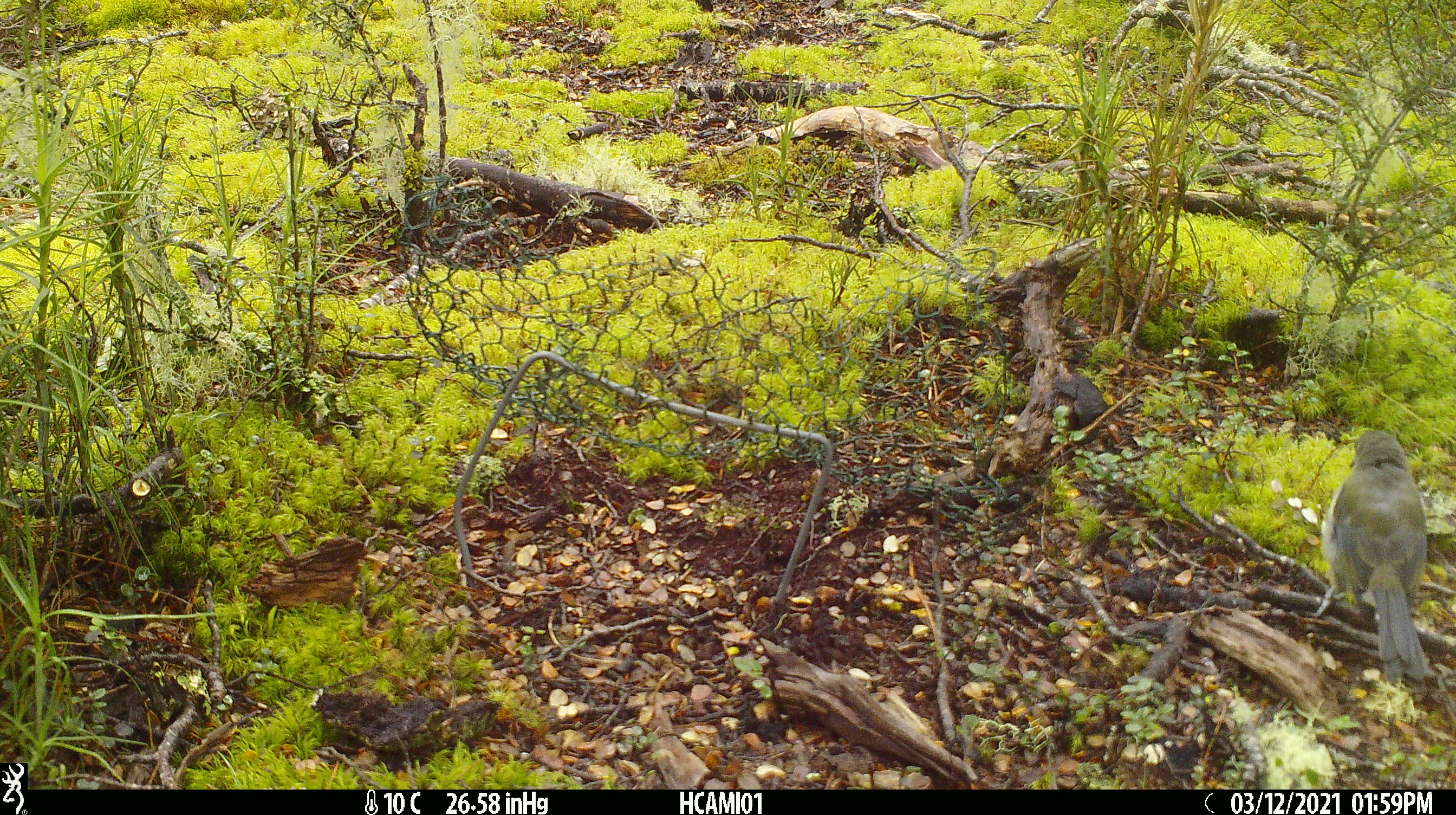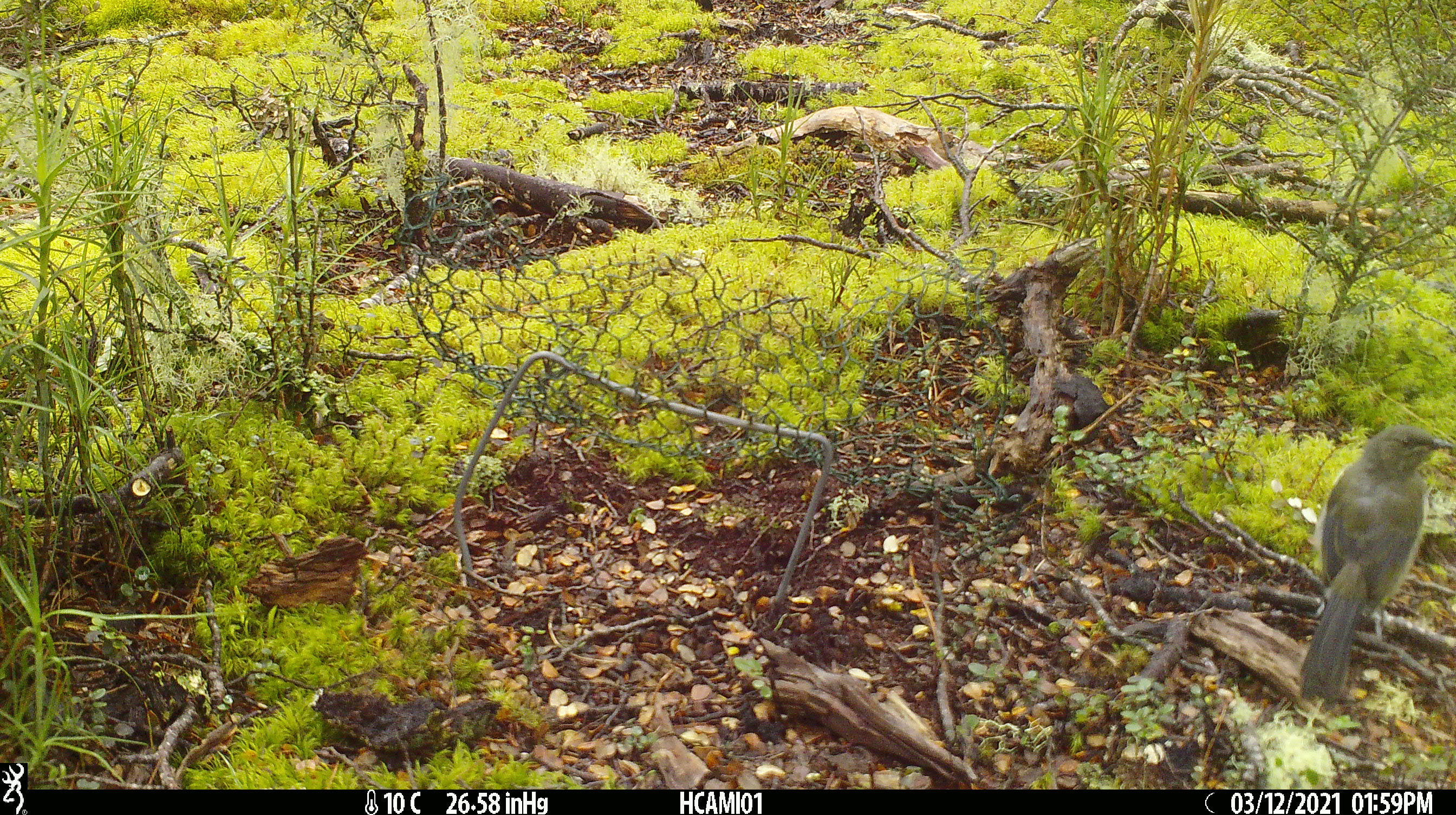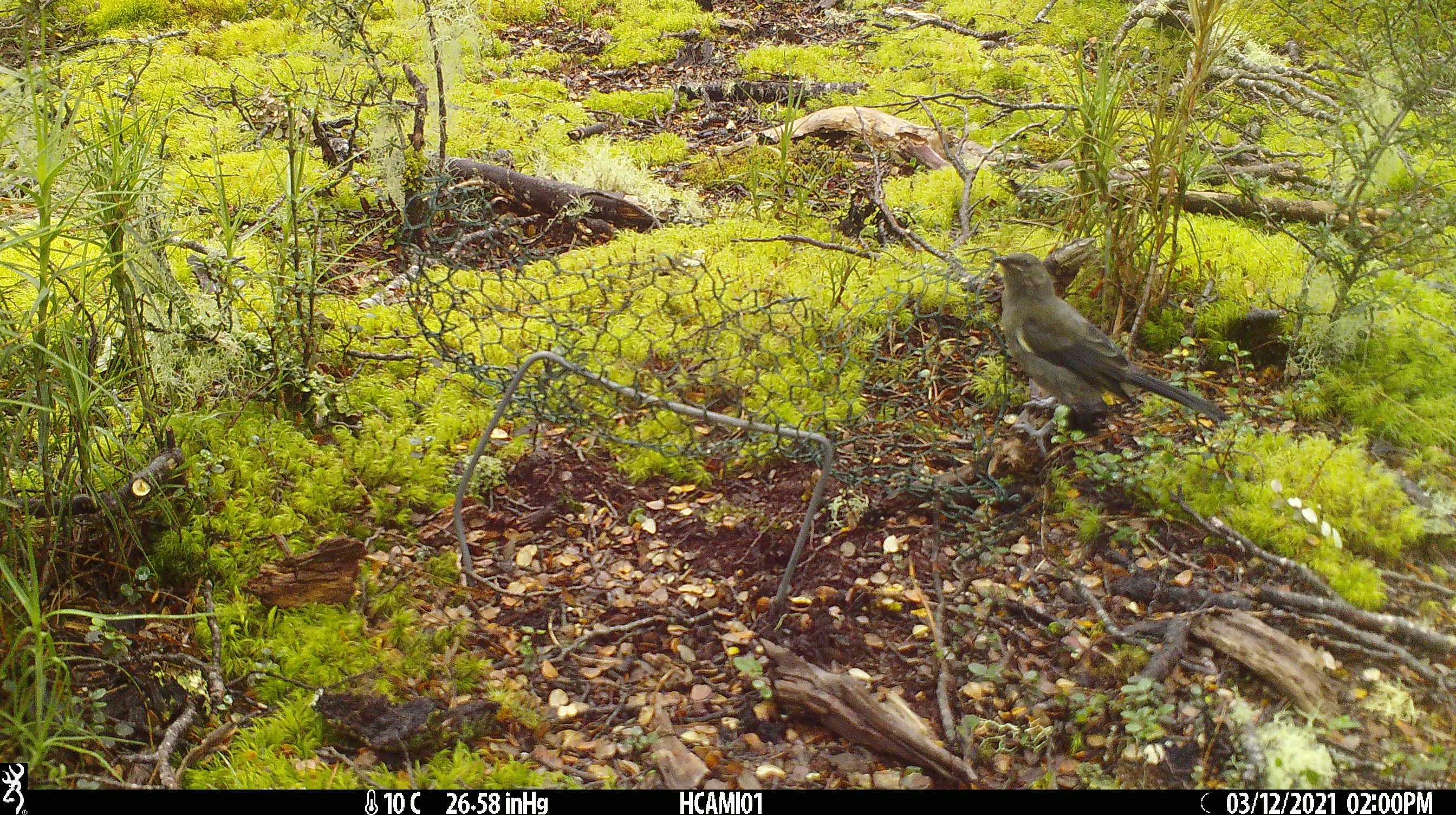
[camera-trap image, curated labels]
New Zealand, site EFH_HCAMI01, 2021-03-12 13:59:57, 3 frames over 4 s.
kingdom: Animalia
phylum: Chordata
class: Aves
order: Passeriformes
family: Meliphagidae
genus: Anthornis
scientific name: Anthornis melanura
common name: new zealand bellbird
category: bellbird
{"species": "bellbird (new zealand bellbird) (Anthornis melanura)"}